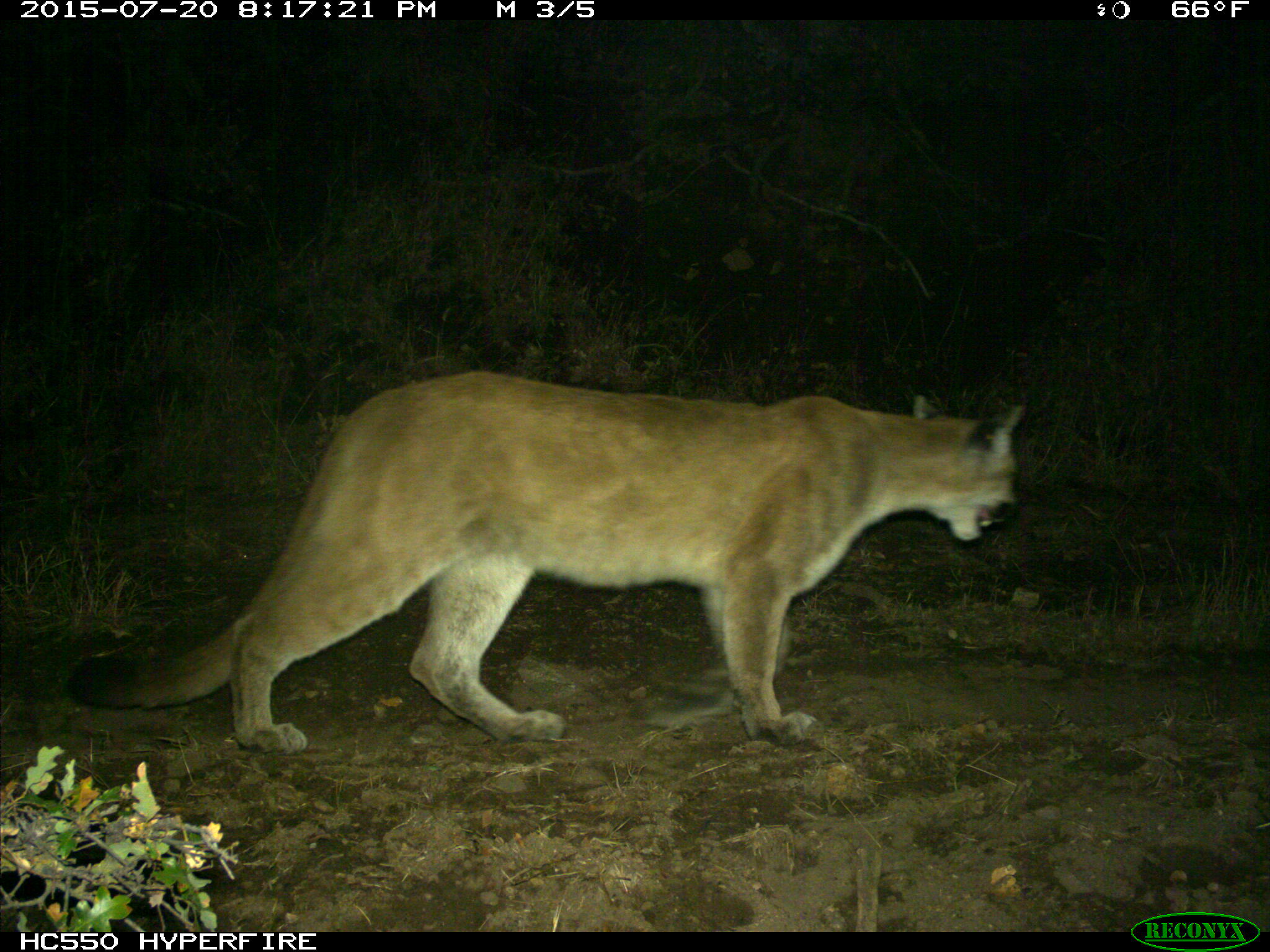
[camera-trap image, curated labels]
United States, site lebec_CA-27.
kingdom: Animalia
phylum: Chordata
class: Mammalia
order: Carnivora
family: Felidae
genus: Puma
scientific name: Puma concolor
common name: mountain lion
Puma concolor (mountain lion).